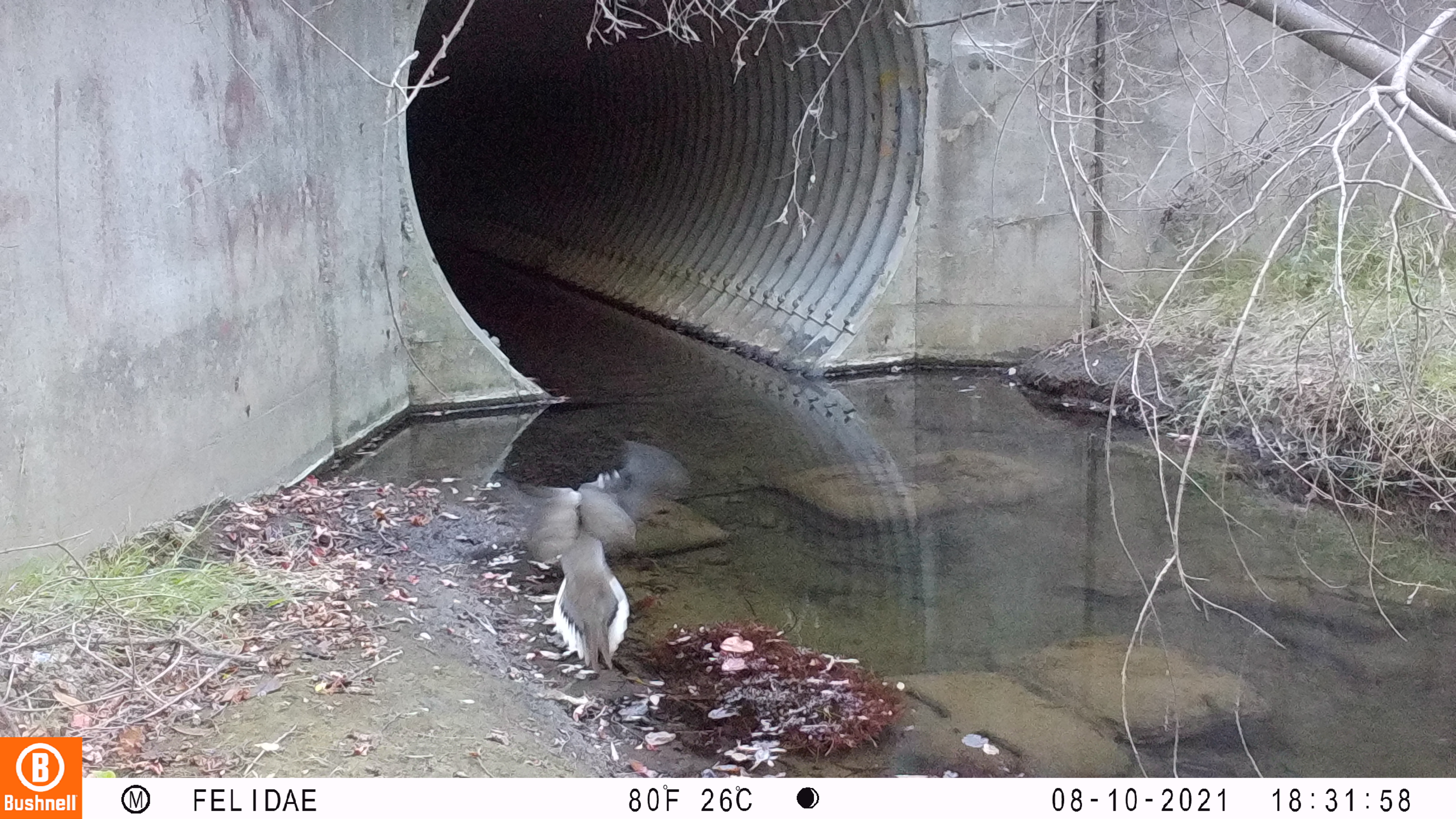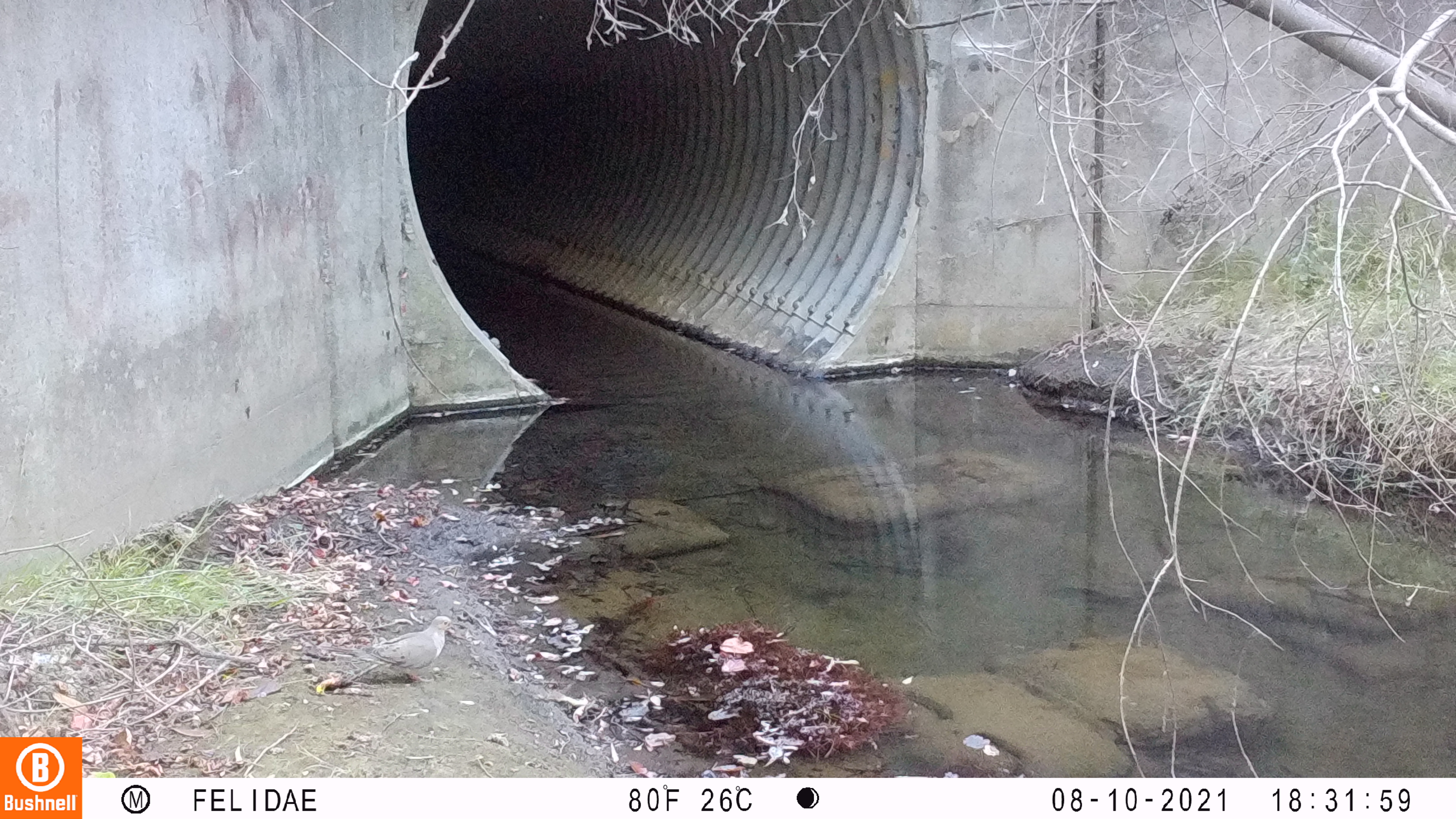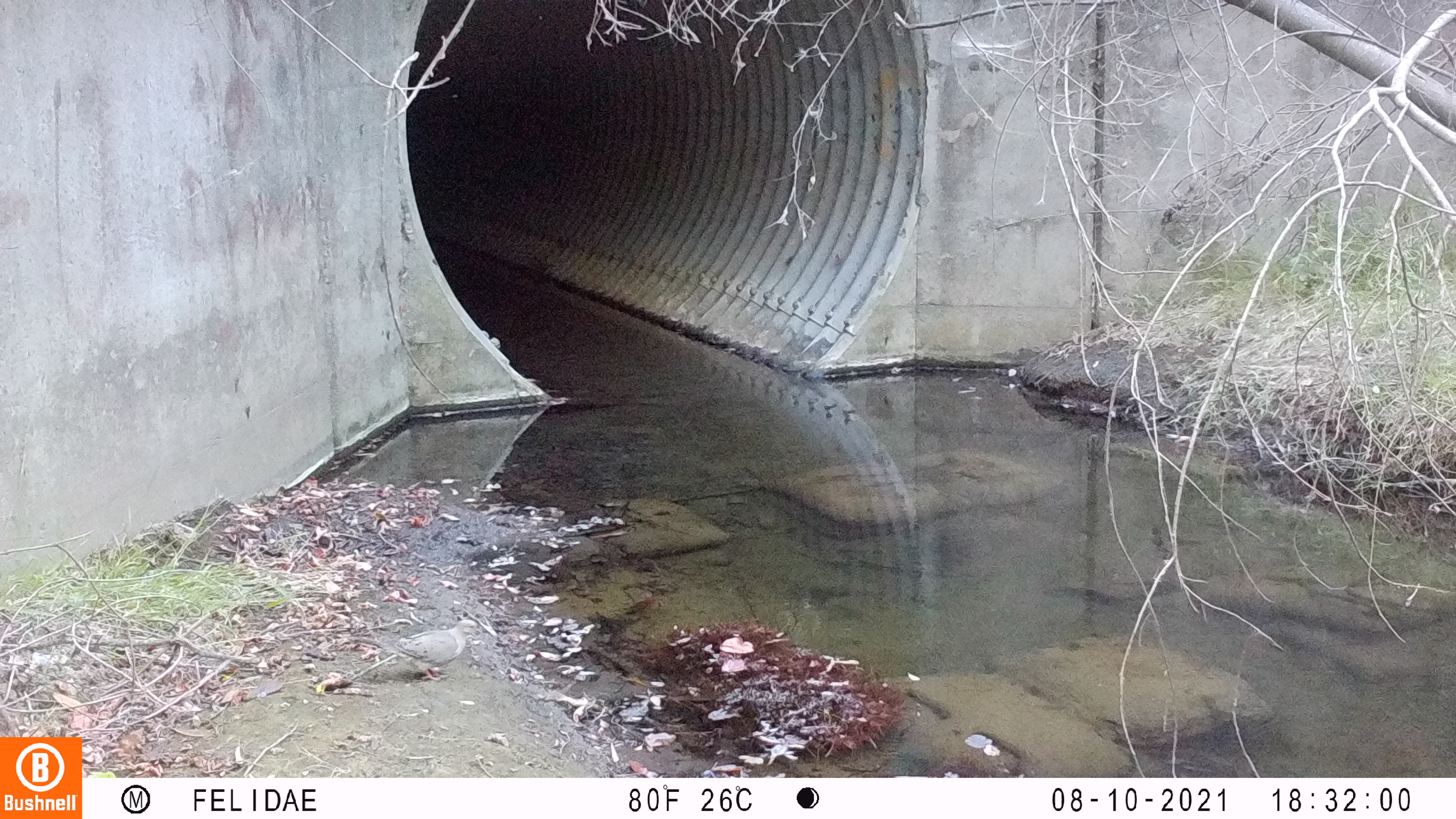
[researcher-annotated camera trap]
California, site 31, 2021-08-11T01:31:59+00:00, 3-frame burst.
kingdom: Animalia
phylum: Chordata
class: Aves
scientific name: Aves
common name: bird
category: unknown bird